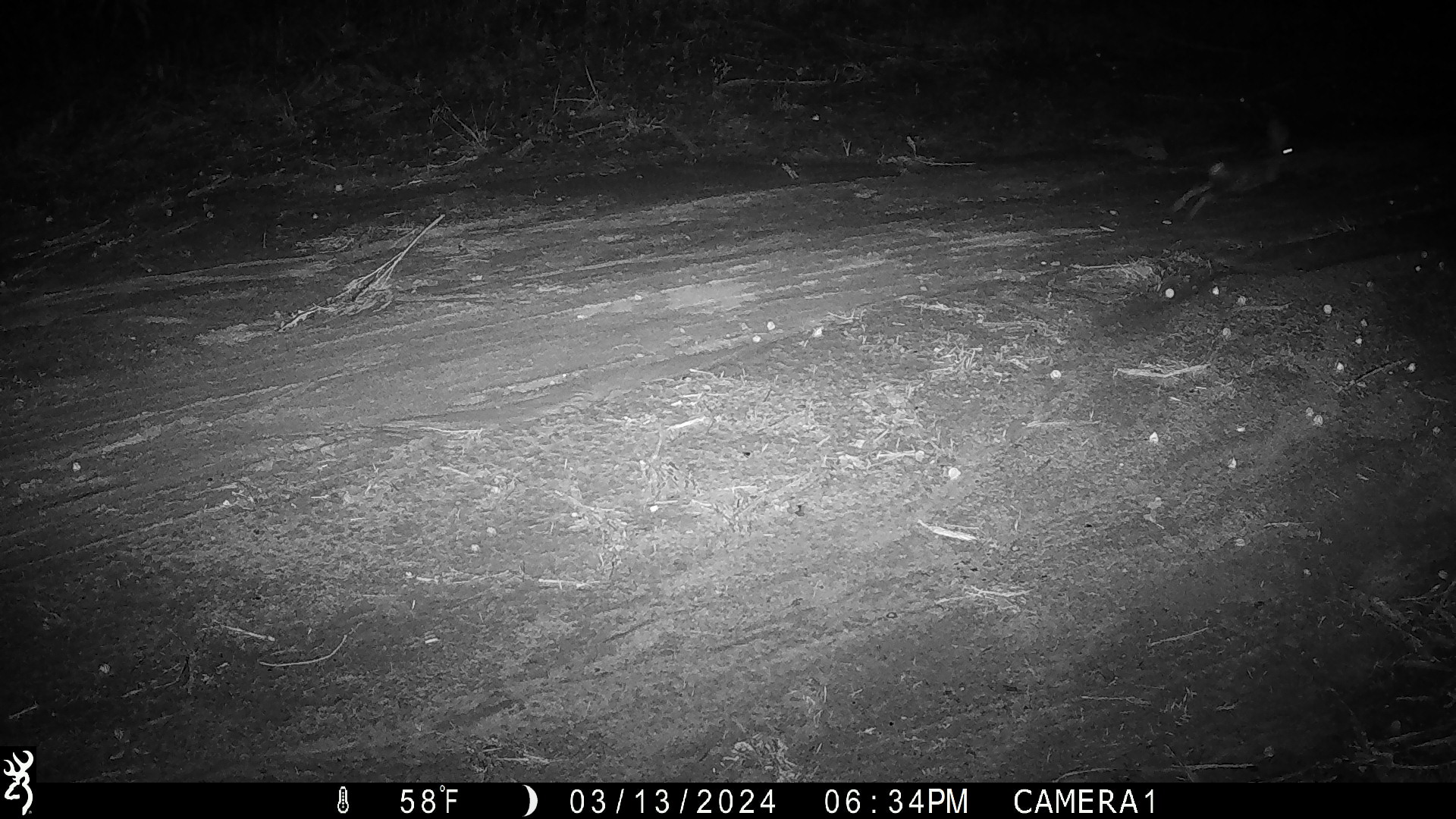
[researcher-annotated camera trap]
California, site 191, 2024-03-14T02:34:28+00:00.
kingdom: Animalia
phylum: Chordata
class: Mammalia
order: Lagomorpha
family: Leporidae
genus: Lepus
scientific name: Lepus californicus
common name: black-tailed jackrabbit